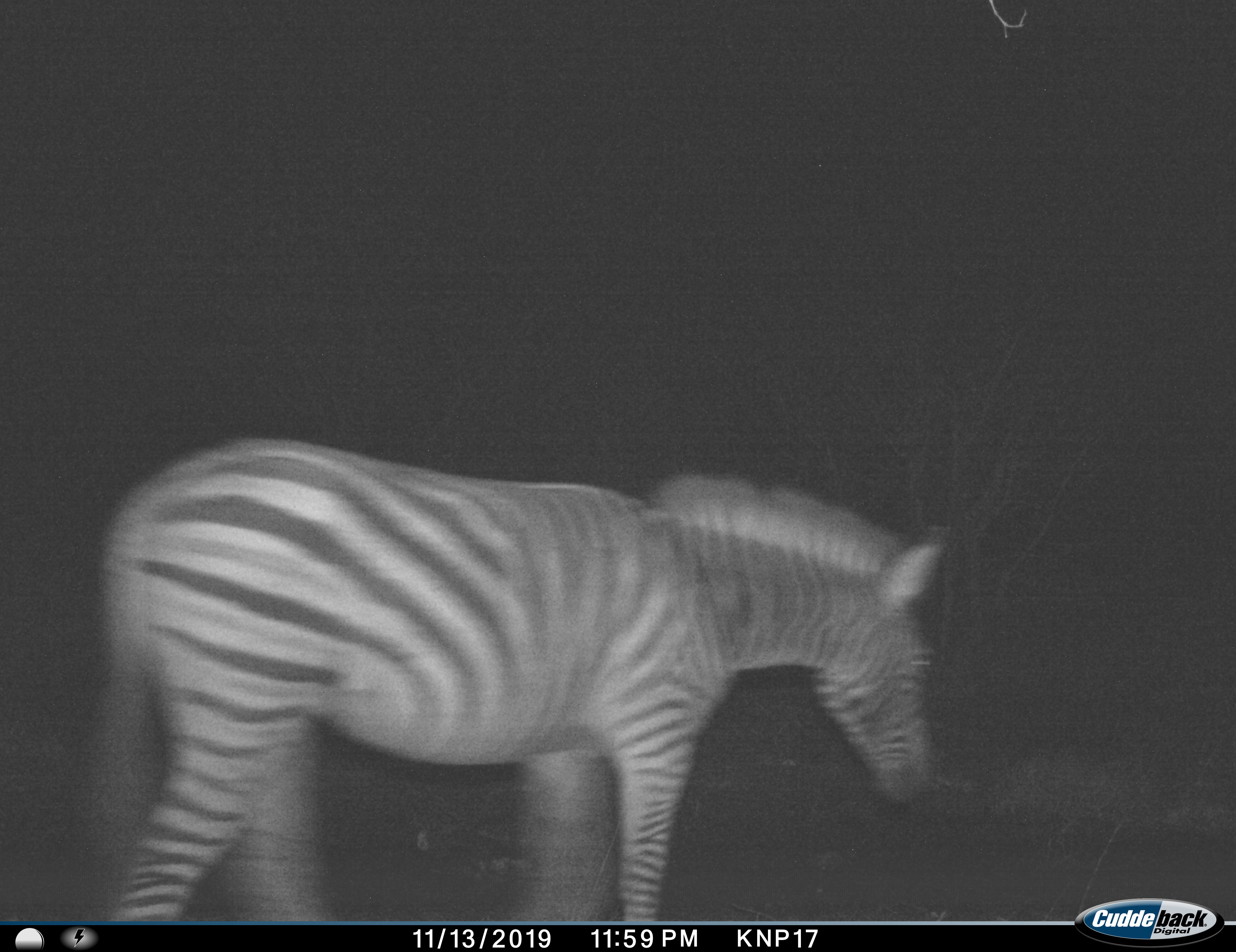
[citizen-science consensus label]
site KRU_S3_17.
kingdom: Animalia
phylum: Chordata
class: Mammalia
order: Perissodactyla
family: Equidae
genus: Equus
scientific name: Equus quagga burchellii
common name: burchell's zebra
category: zebraburchells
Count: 1.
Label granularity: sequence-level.